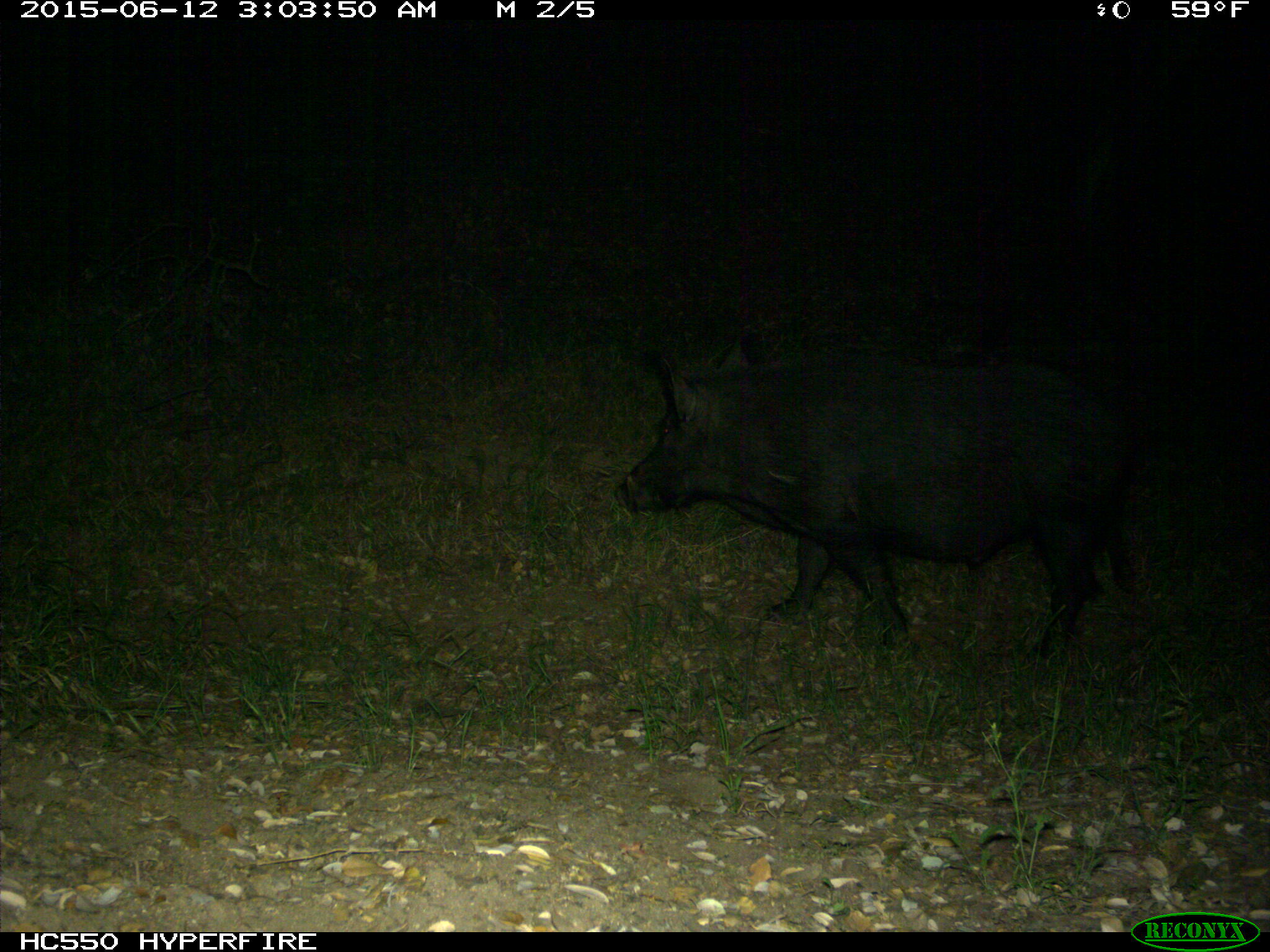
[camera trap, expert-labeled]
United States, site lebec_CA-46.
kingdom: Animalia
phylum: Chordata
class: Mammalia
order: Artiodactyla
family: Suidae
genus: Sus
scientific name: Sus scrofa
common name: wild boar